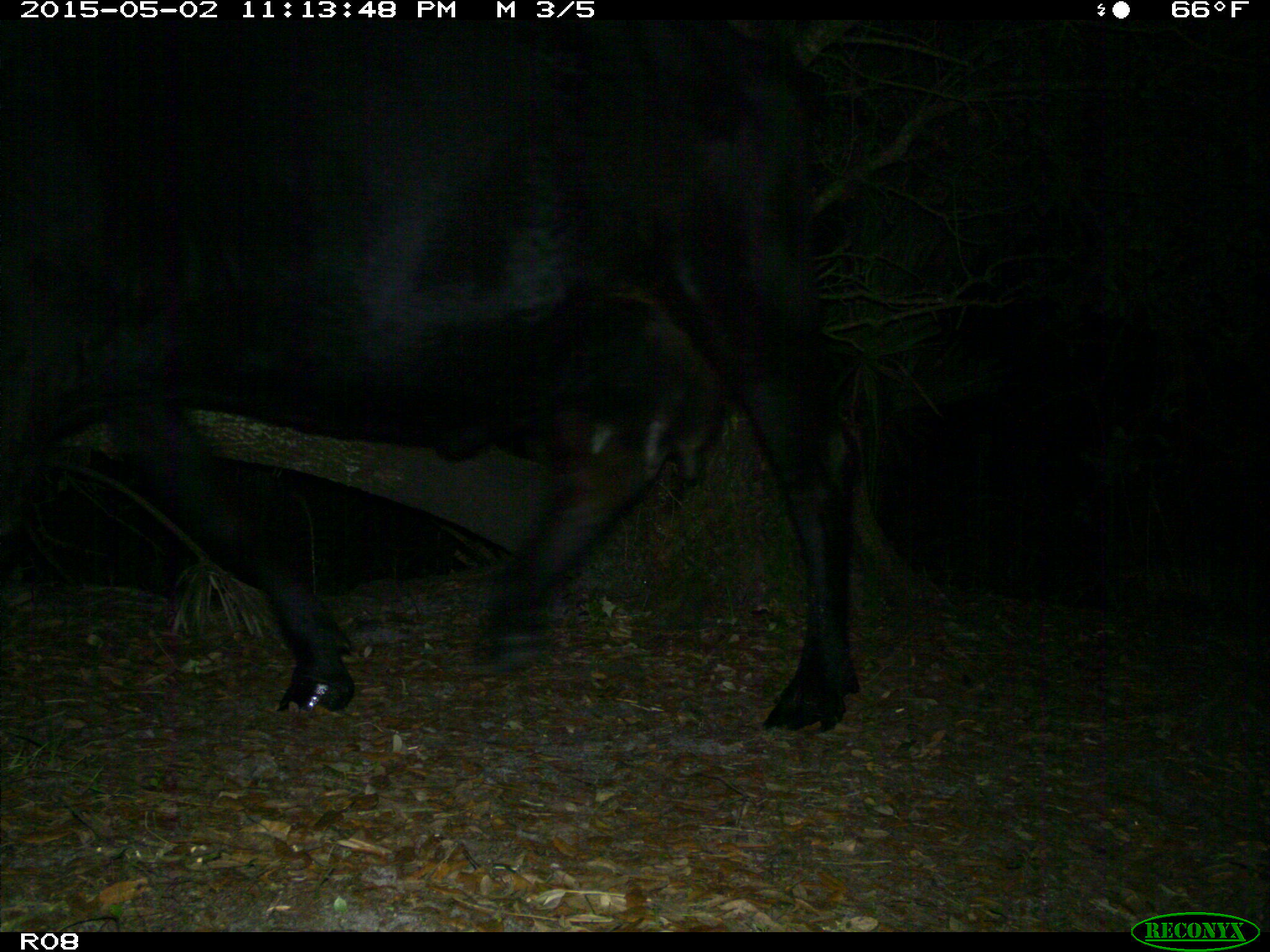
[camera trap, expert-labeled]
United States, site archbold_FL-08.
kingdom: Animalia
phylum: Chordata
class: Mammalia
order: Artiodactyla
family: Bovidae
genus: Bos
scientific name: Bos taurus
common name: domestic cow